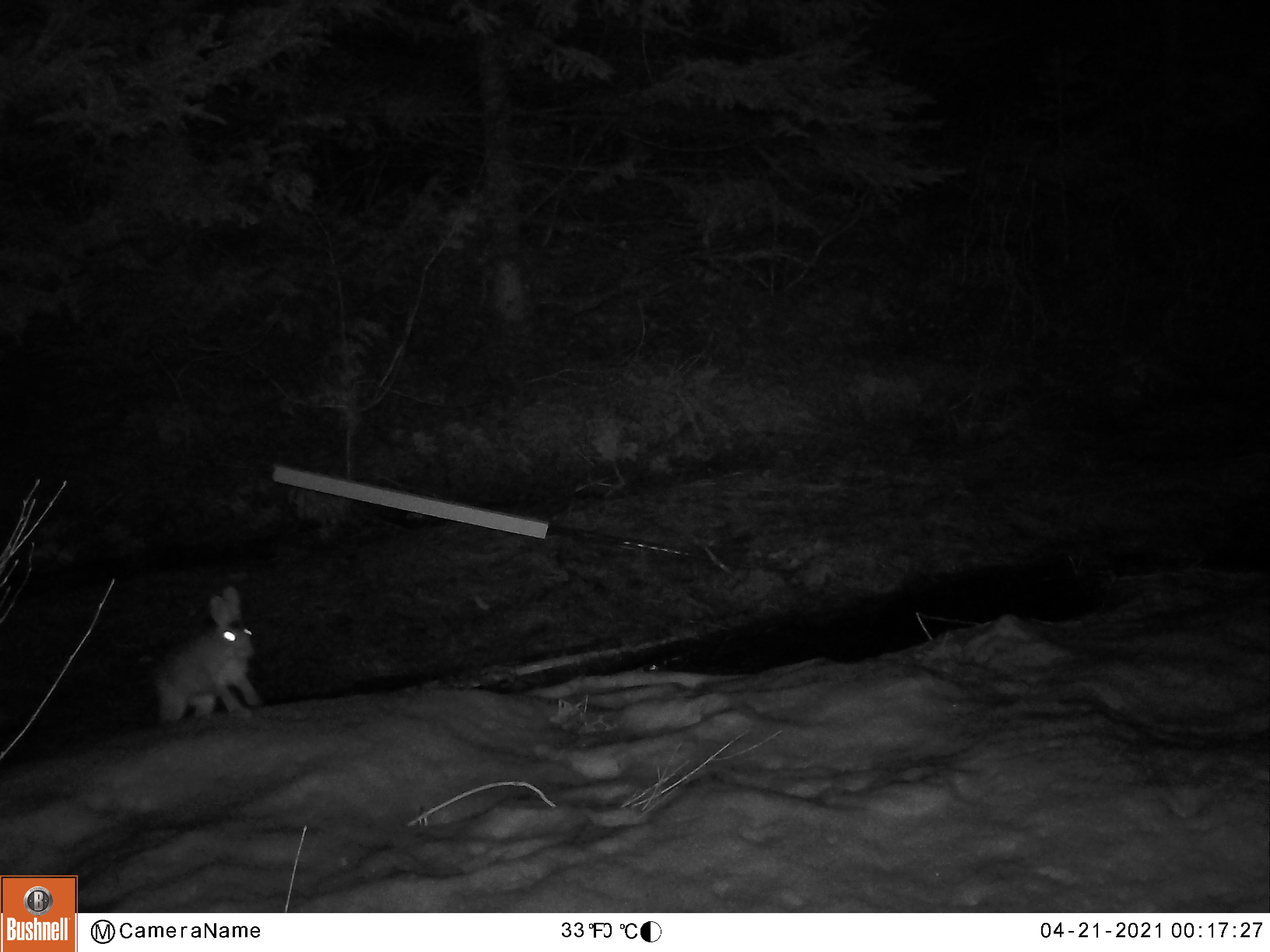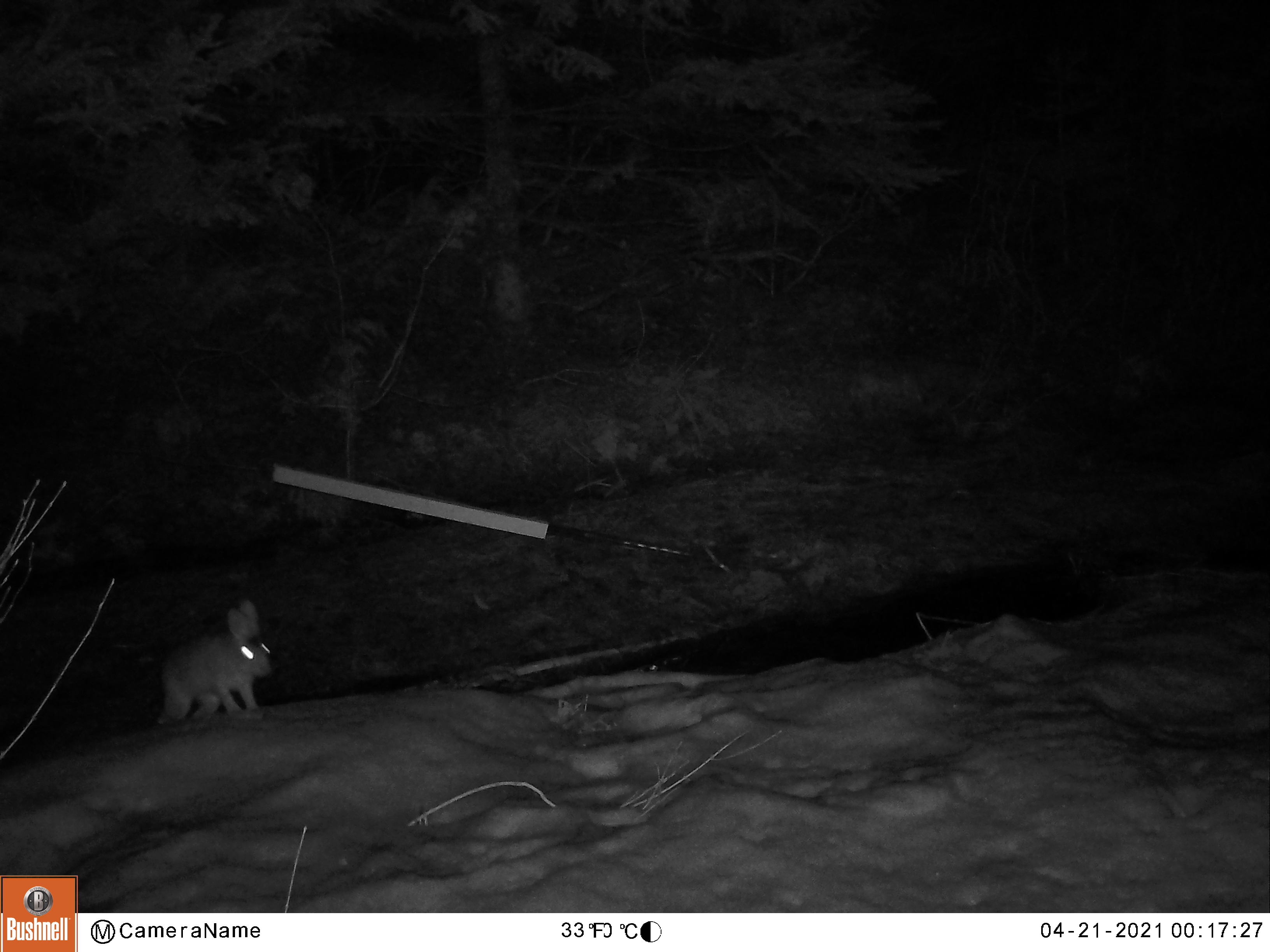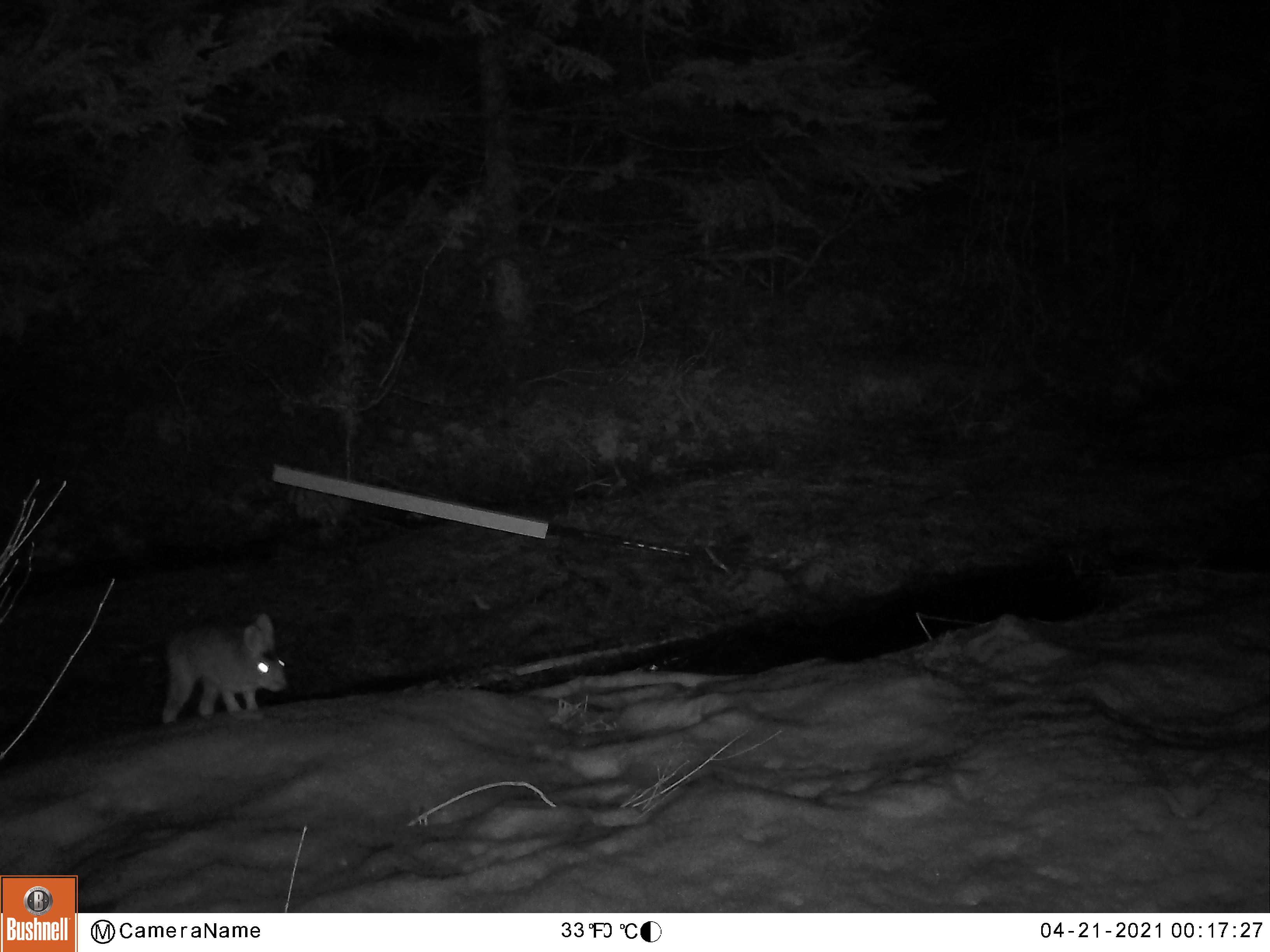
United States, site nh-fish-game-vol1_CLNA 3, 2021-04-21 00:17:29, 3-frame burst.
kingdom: Animalia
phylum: Chordata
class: Mammalia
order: Lagomorpha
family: Leporidae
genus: Lepus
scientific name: Lepus americanus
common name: snowshoe hare